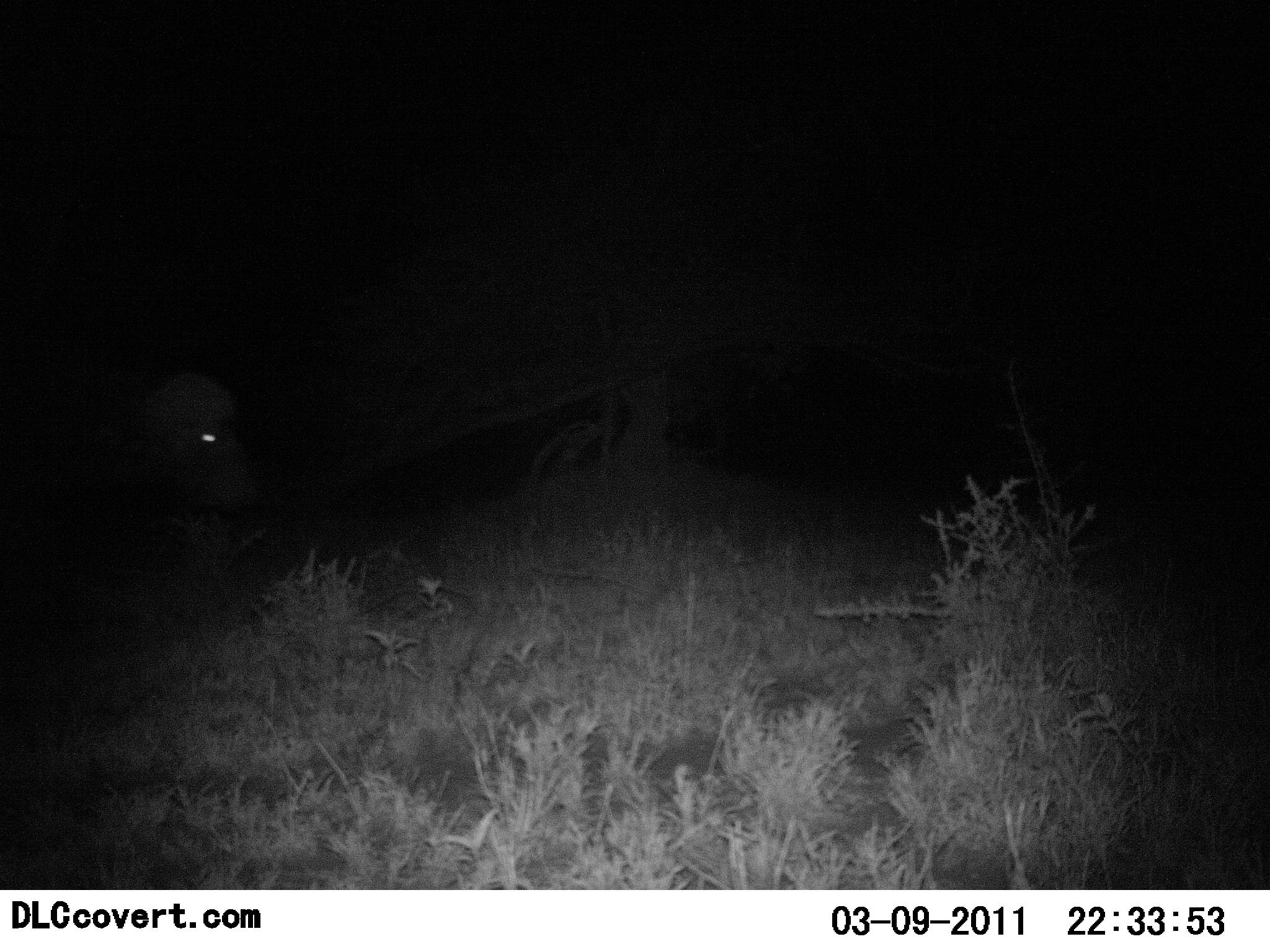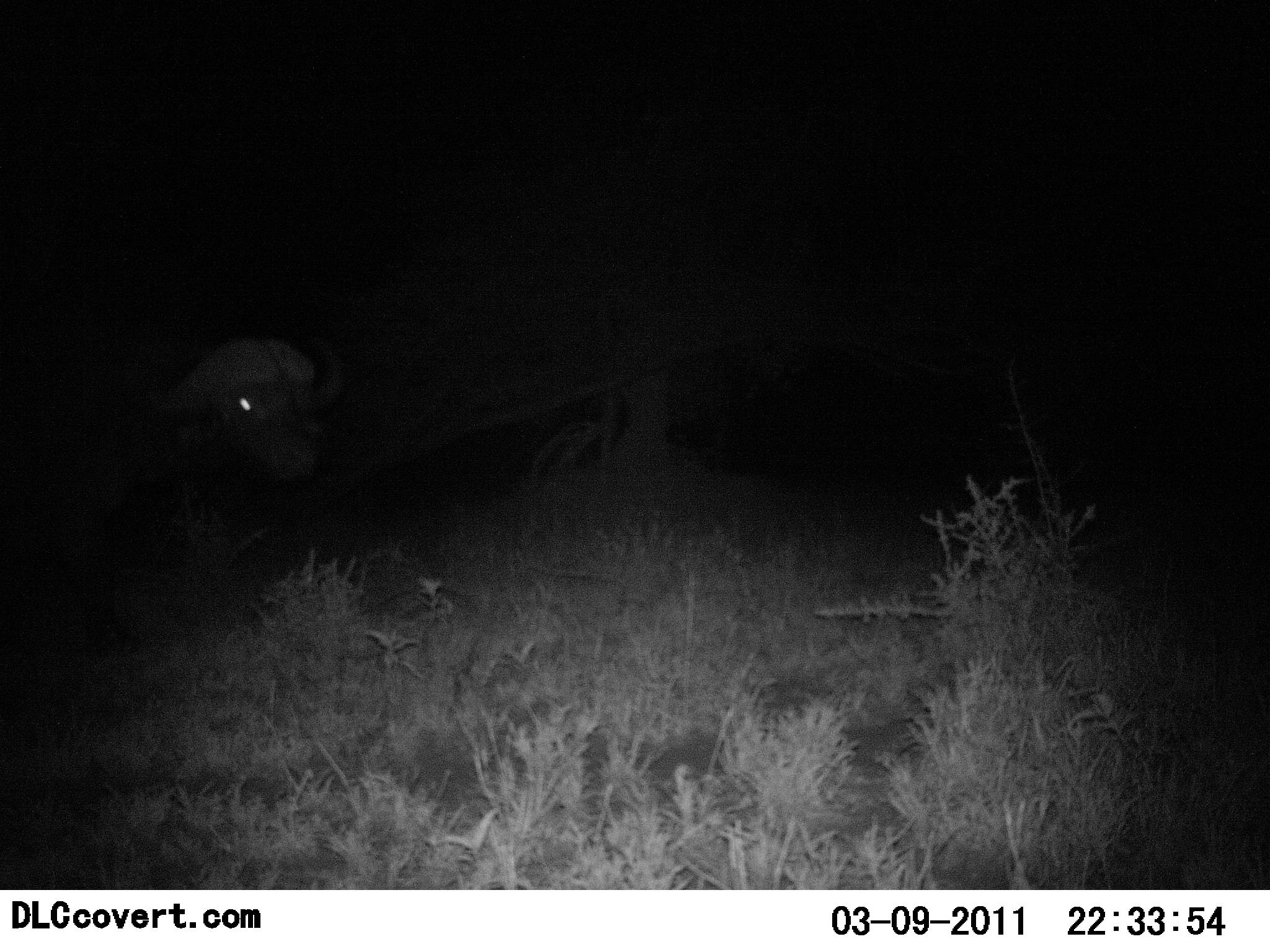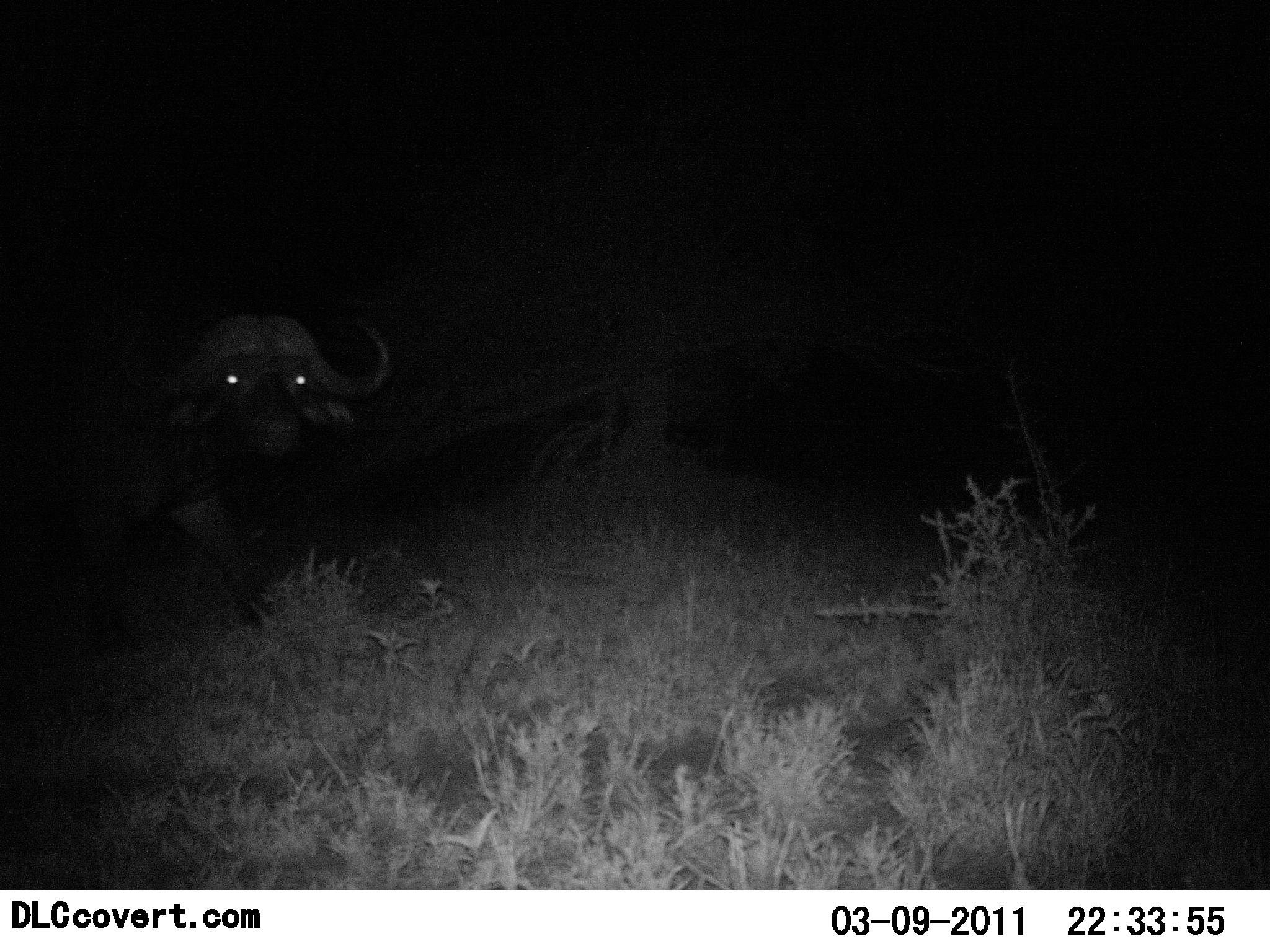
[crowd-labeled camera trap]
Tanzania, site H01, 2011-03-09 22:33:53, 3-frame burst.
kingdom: Animalia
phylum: Chordata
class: Mammalia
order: Artiodactyla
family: Bovidae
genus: Syncerus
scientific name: Syncerus caffer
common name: cape buffalo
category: buffalo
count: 1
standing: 25%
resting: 0%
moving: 83%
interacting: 0%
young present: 0%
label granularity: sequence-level